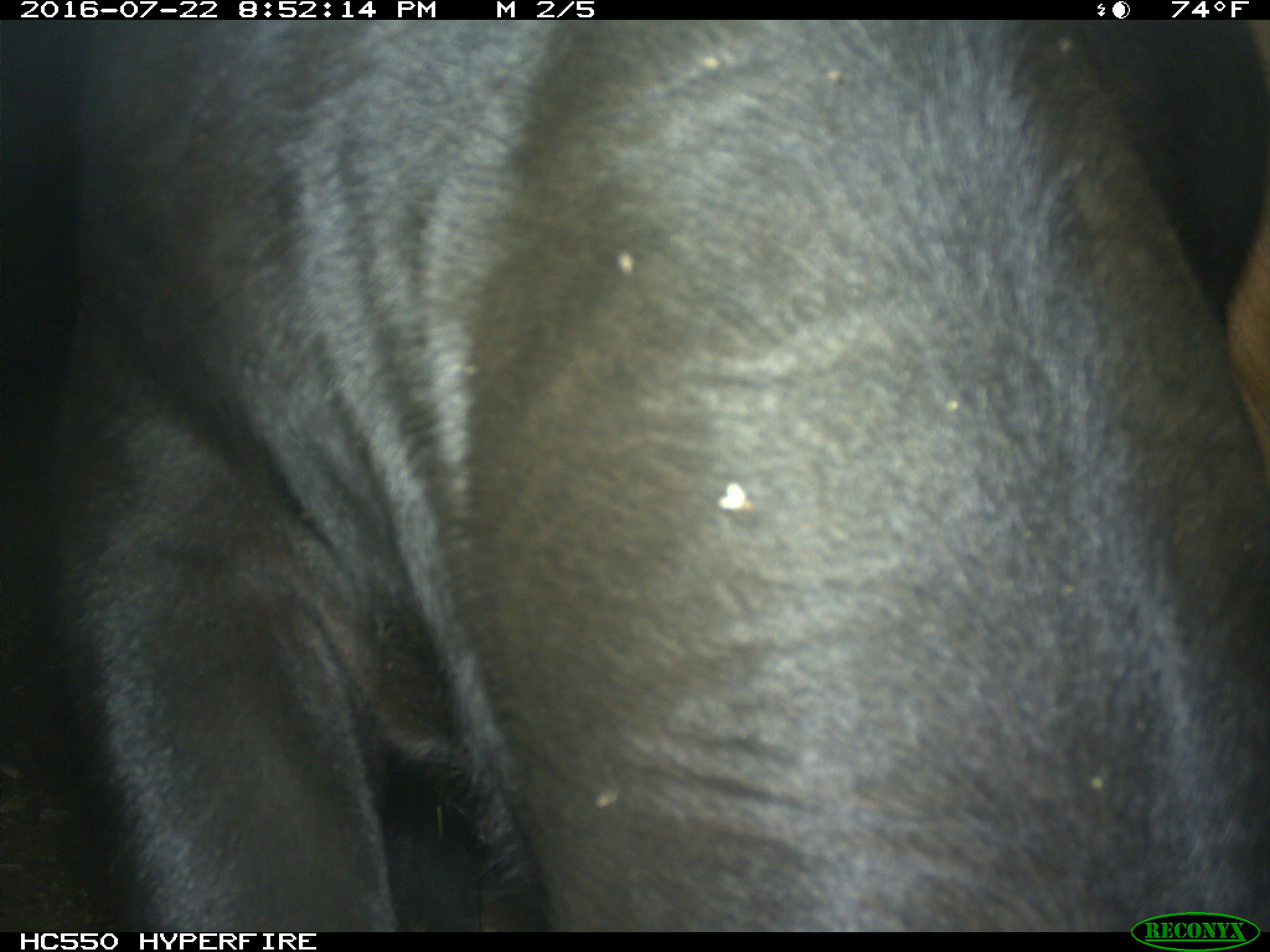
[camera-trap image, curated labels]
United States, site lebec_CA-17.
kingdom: Animalia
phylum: Chordata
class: Mammalia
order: Artiodactyla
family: Bovidae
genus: Bos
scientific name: Bos taurus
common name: domestic cow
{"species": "Bos taurus (domestic cow)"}